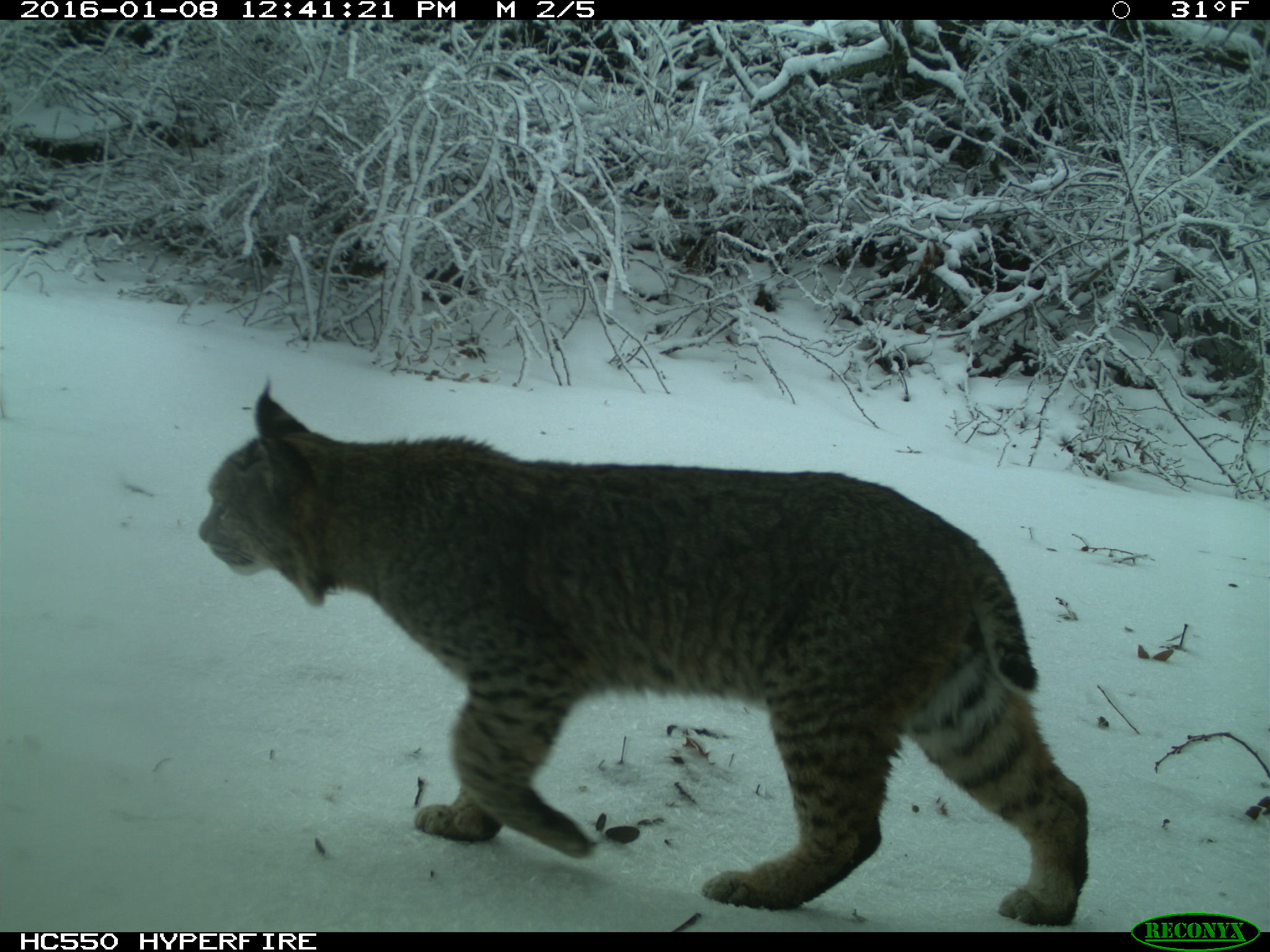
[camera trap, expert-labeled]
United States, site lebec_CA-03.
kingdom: Animalia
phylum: Chordata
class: Mammalia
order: Carnivora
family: Felidae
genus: Lynx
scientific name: Lynx rufus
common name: bobcat